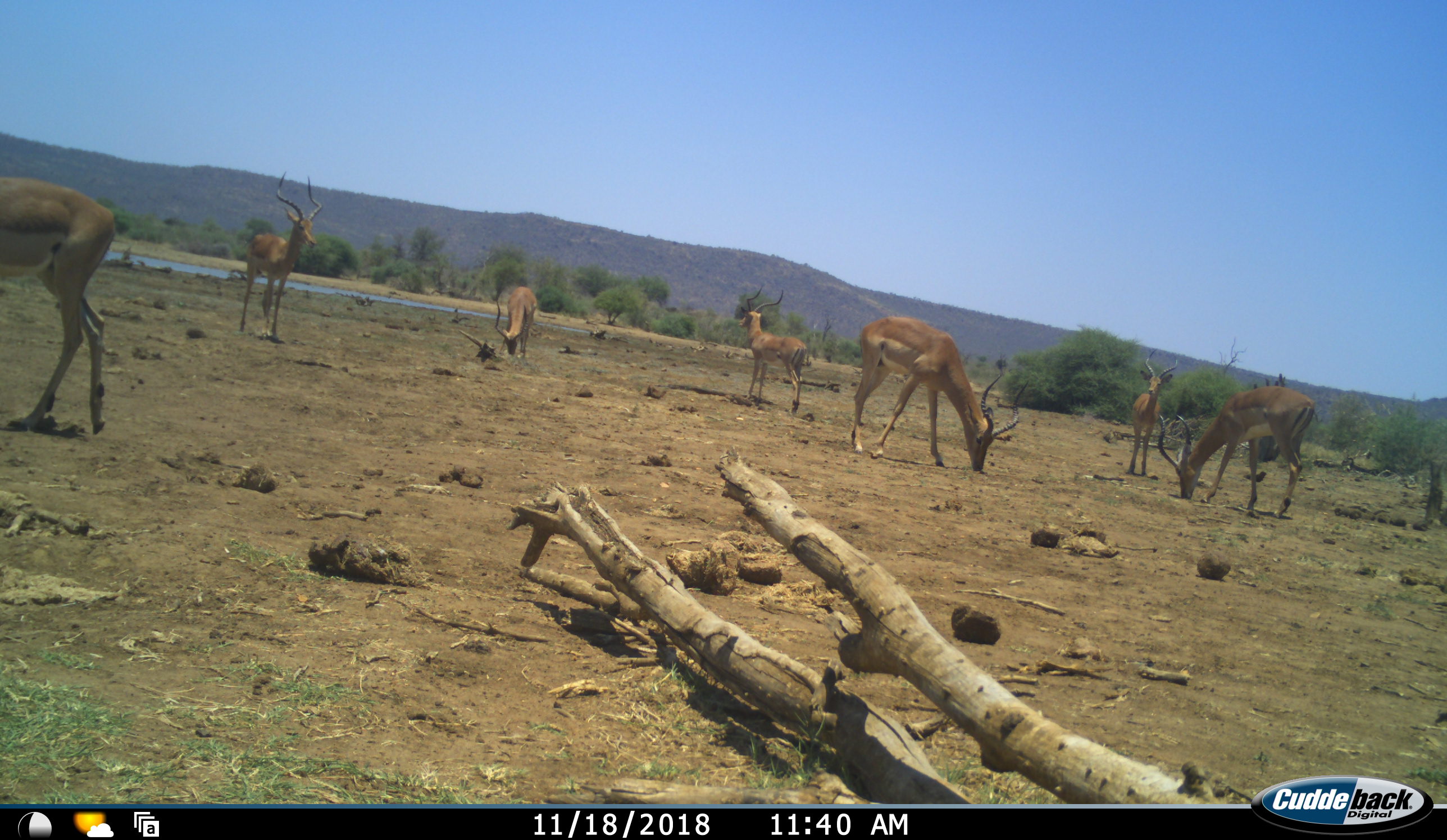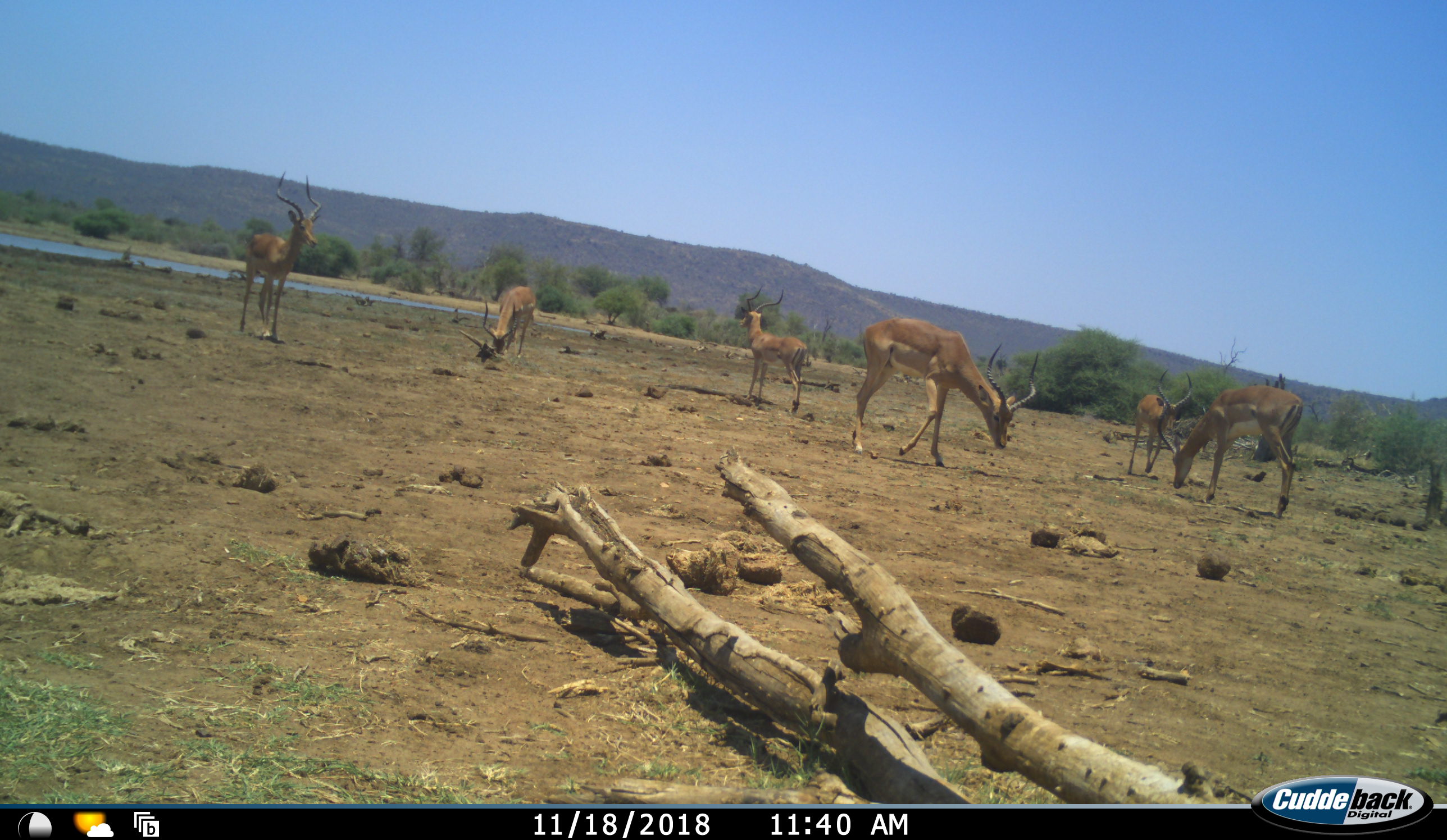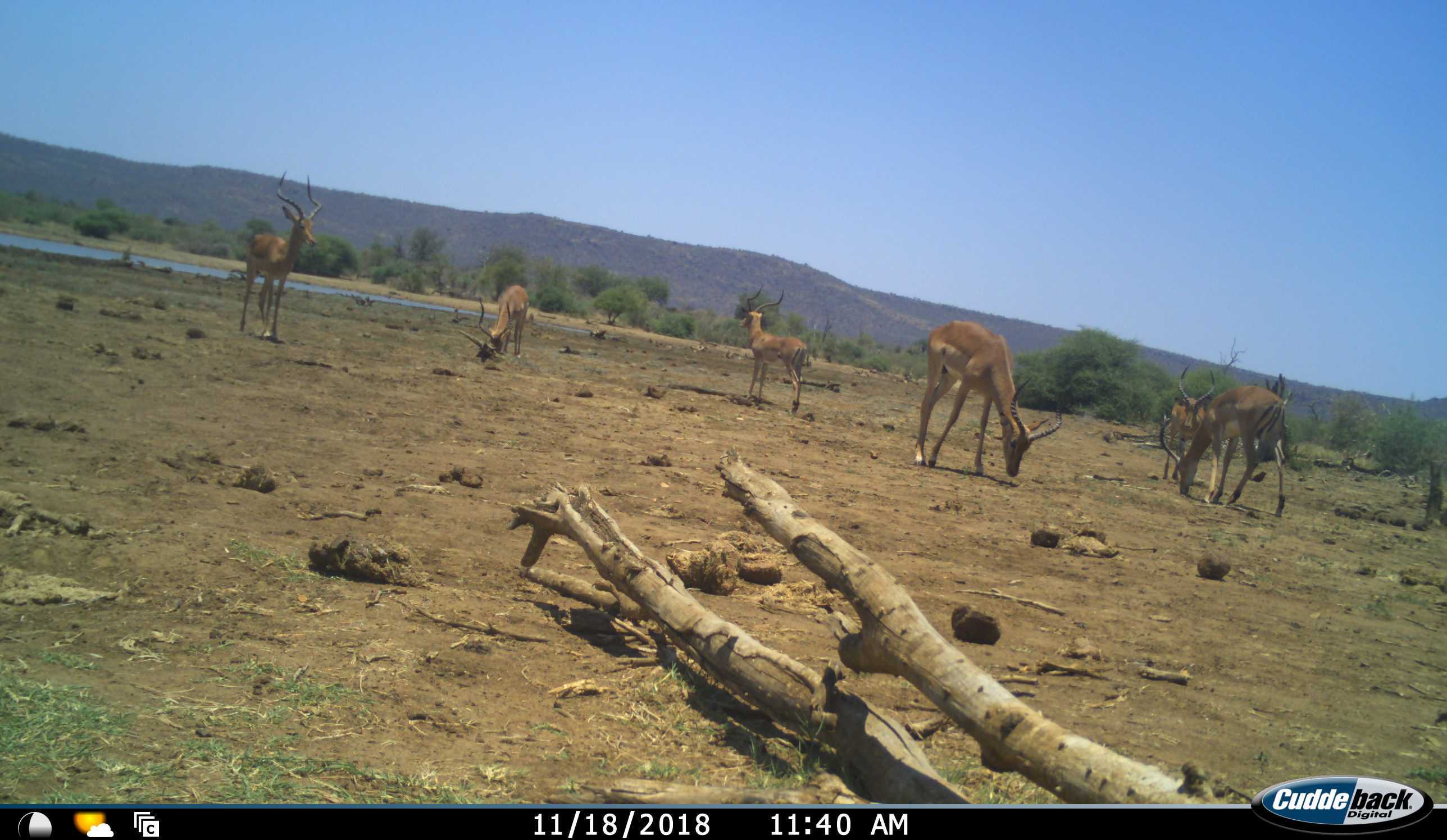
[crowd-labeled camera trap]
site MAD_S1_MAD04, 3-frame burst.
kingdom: Animalia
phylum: Chordata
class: Mammalia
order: Artiodactyla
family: Bovidae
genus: Aepyceros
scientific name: Aepyceros melampus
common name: impala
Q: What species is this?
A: Impala (Aepyceros melampus).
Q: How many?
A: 7.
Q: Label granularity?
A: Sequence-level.